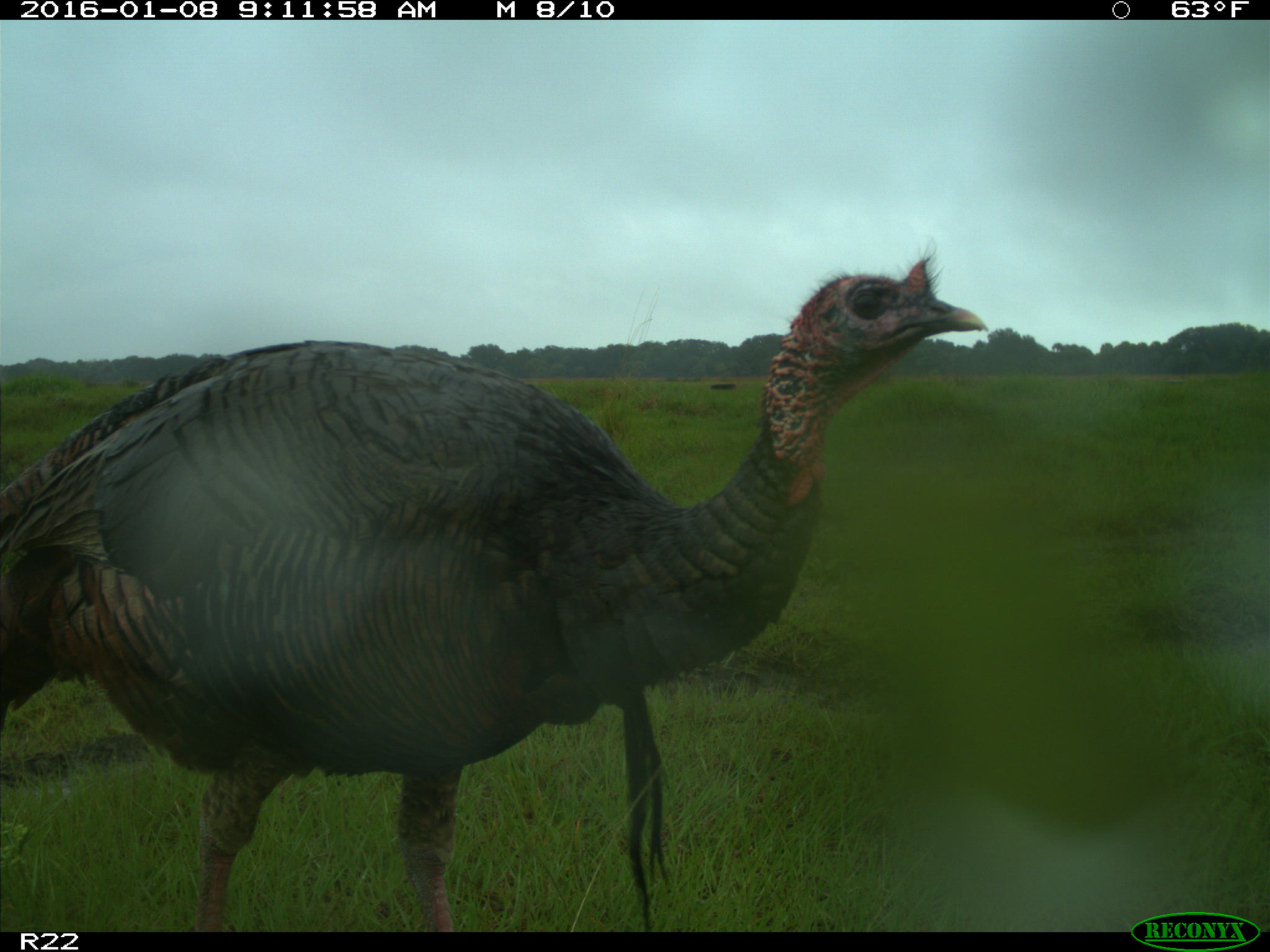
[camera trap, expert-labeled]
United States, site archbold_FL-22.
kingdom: Animalia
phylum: Chordata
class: Aves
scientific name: Aves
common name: birds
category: unidentified bird